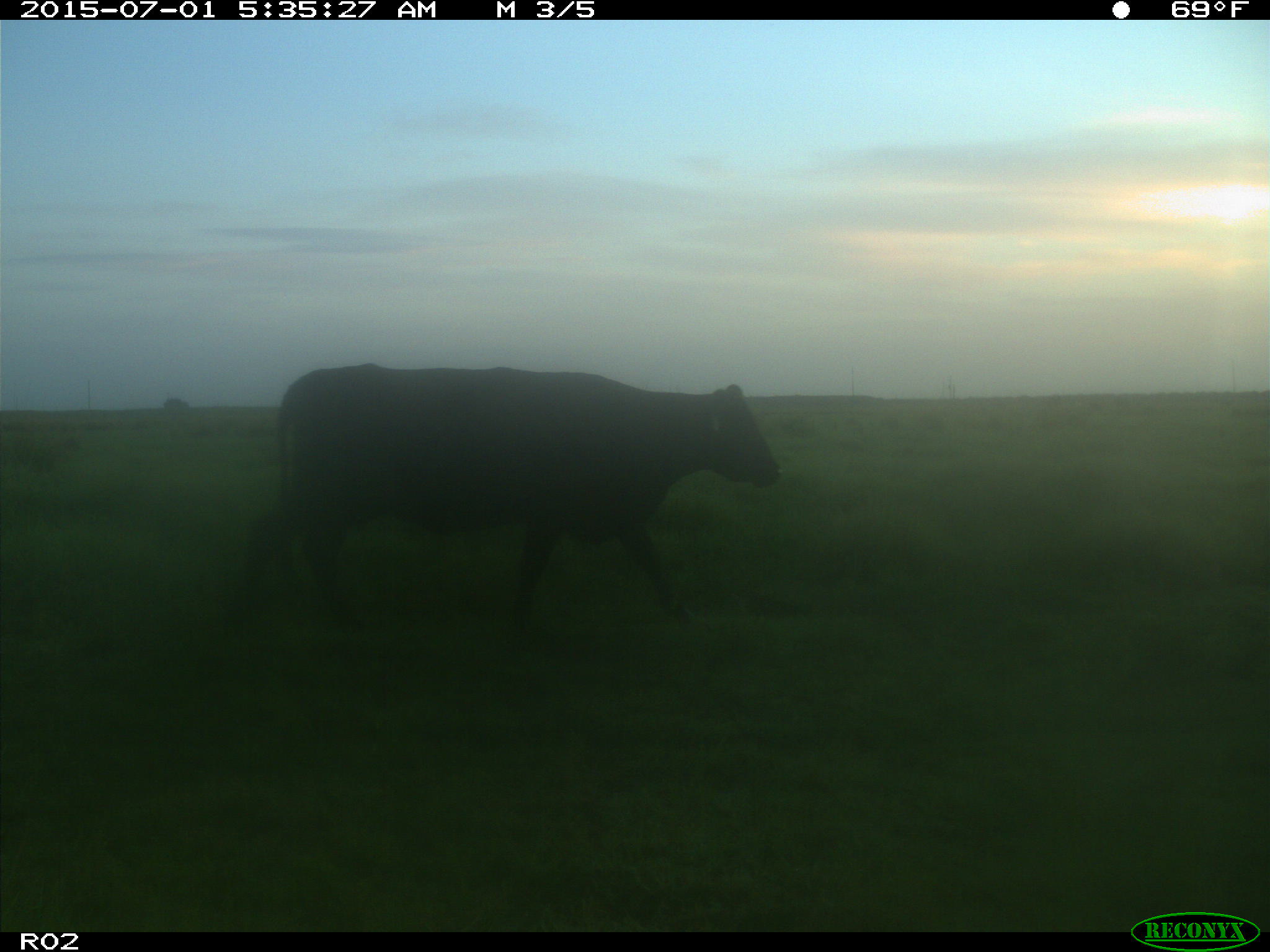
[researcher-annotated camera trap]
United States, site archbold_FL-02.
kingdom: Animalia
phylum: Chordata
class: Mammalia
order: Artiodactyla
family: Bovidae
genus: Bos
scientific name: Bos taurus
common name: domestic cow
Bos taurus (domestic cow).